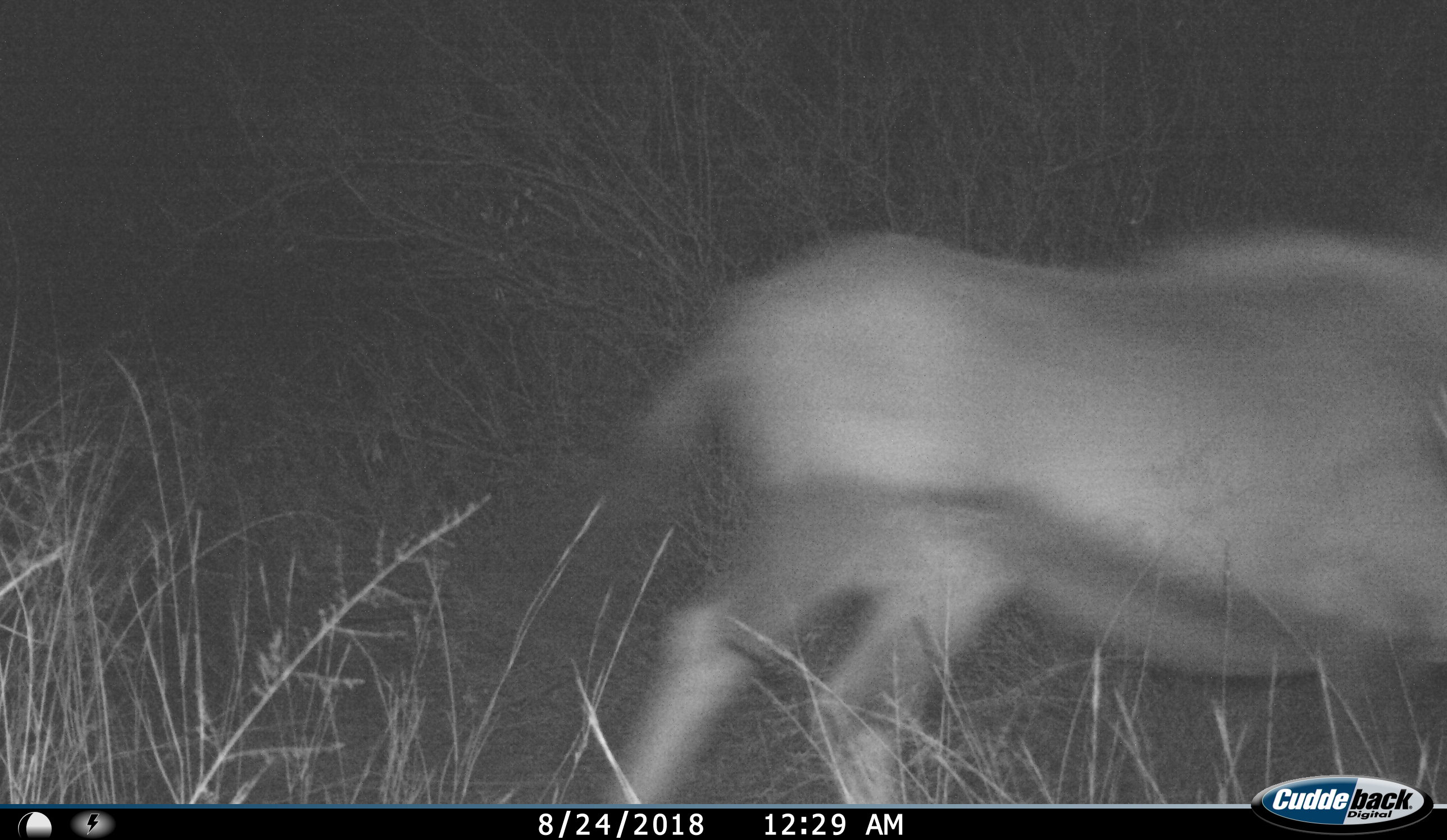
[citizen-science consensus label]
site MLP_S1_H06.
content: unidentified animal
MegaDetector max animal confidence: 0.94